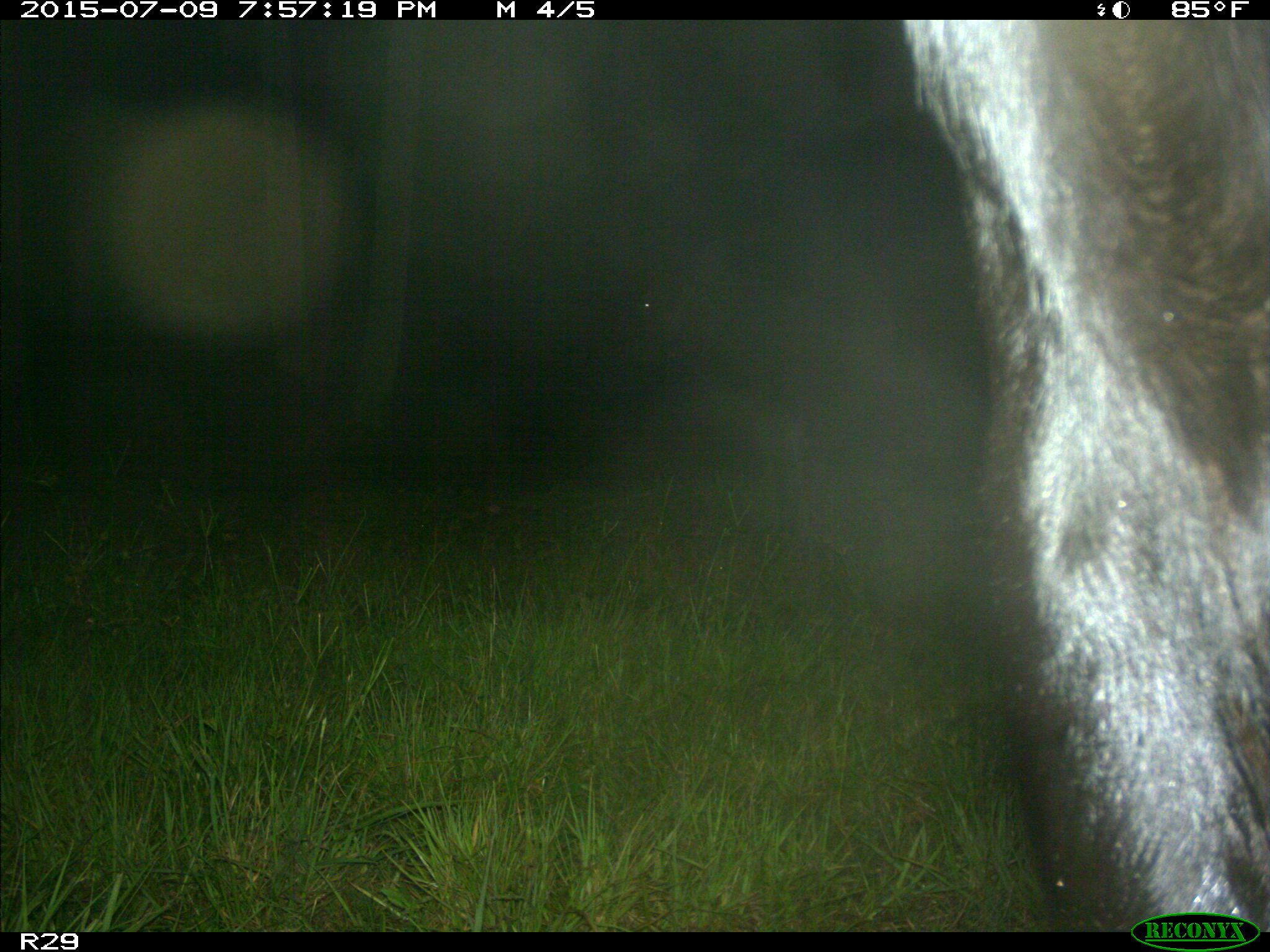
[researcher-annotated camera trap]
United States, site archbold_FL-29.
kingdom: Animalia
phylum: Chordata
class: Mammalia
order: Artiodactyla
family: Bovidae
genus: Bos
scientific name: Bos taurus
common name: domestic cow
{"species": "Bos taurus (domestic cow)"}